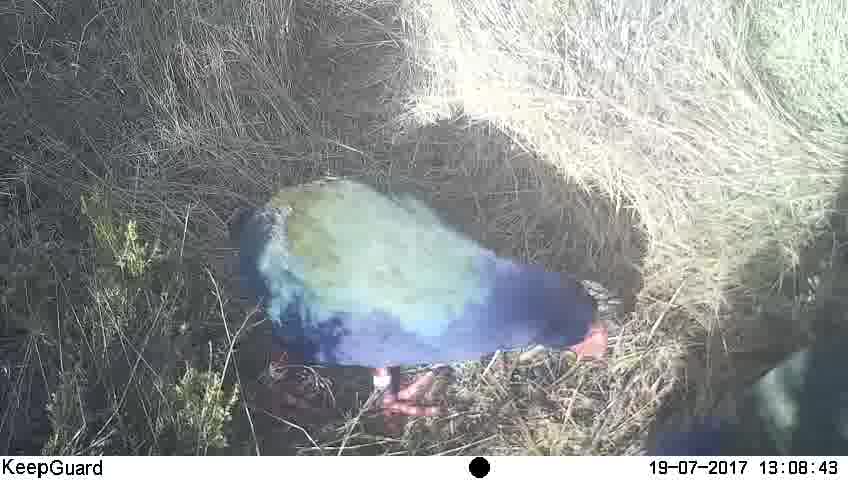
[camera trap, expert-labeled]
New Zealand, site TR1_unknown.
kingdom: Animalia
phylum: Chordata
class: Aves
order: Gruiformes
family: Rallidae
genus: Porphyrio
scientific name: Porphyrio mantelli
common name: takahe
Takahe (Porphyrio mantelli).